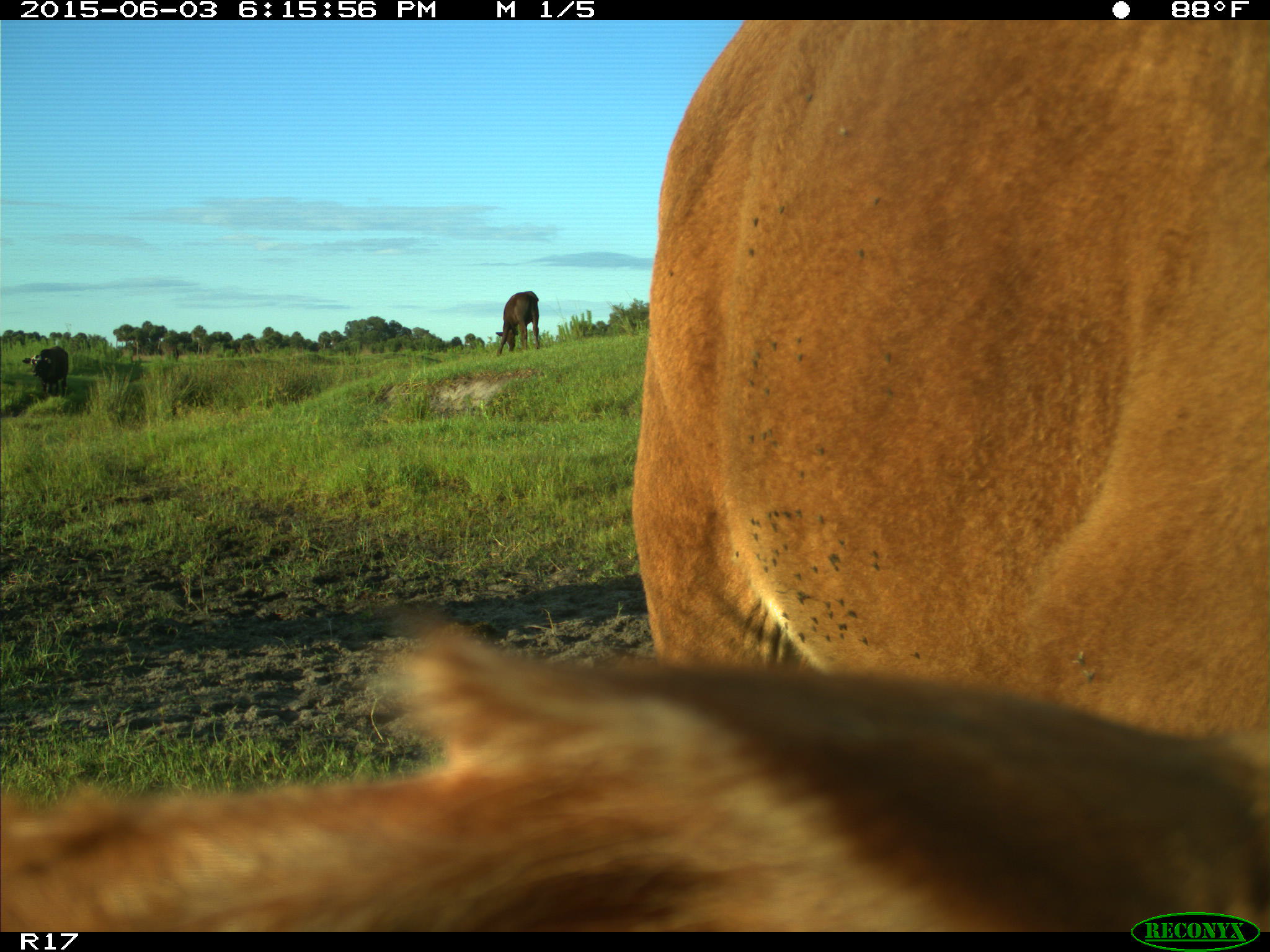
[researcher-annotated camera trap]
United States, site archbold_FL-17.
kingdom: Animalia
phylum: Chordata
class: Mammalia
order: Artiodactyla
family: Bovidae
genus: Bos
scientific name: Bos taurus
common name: domestic cow